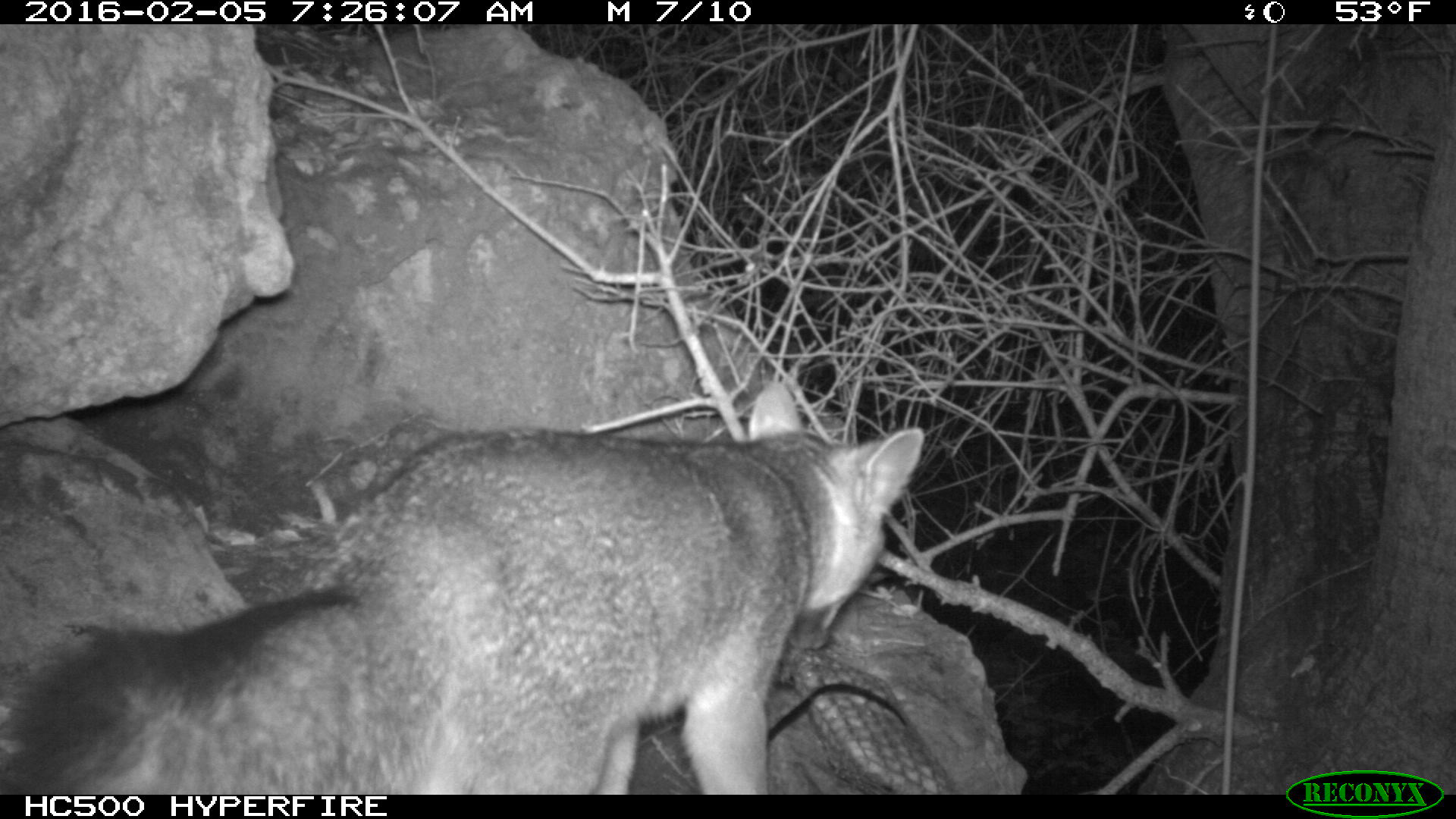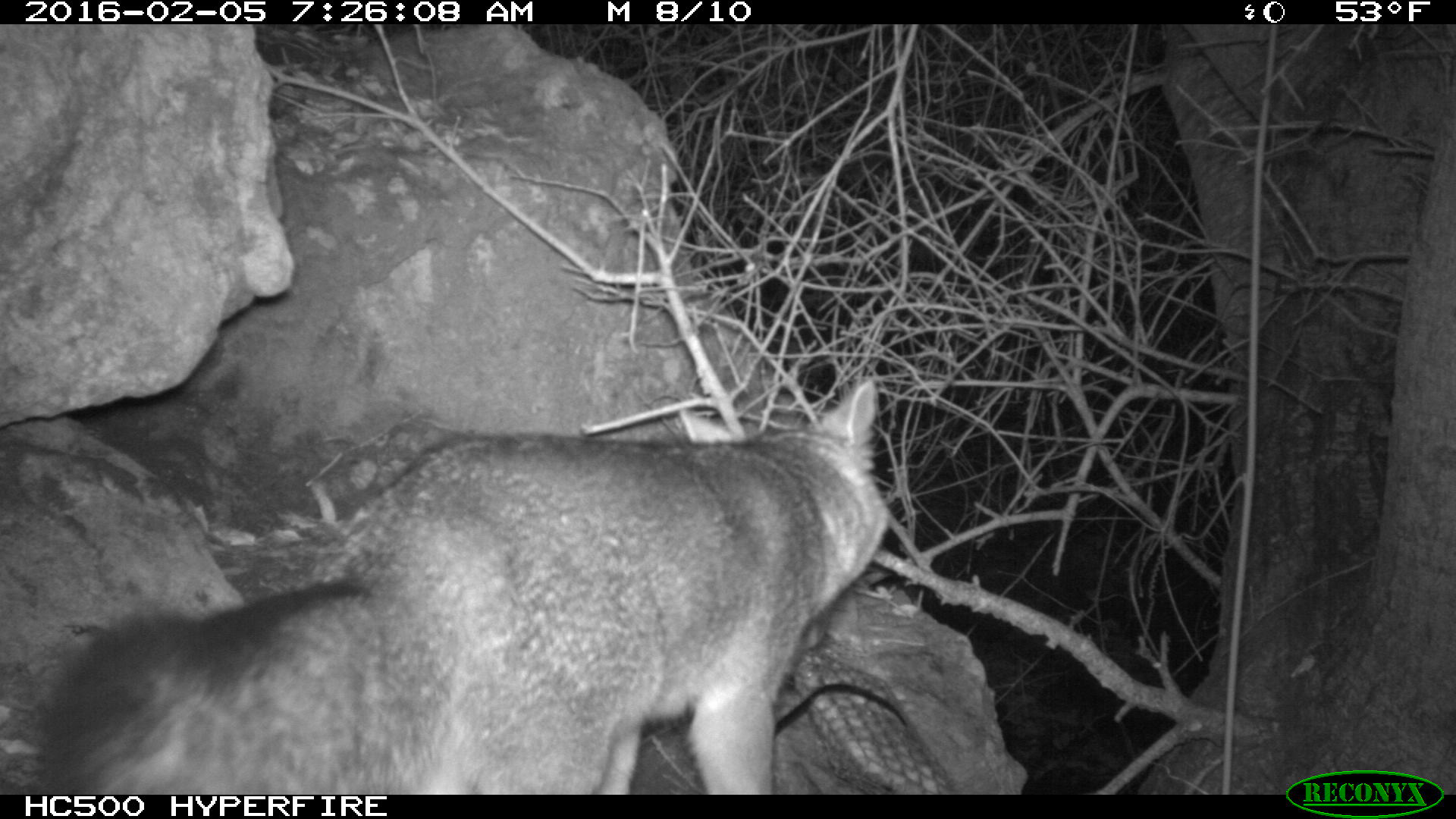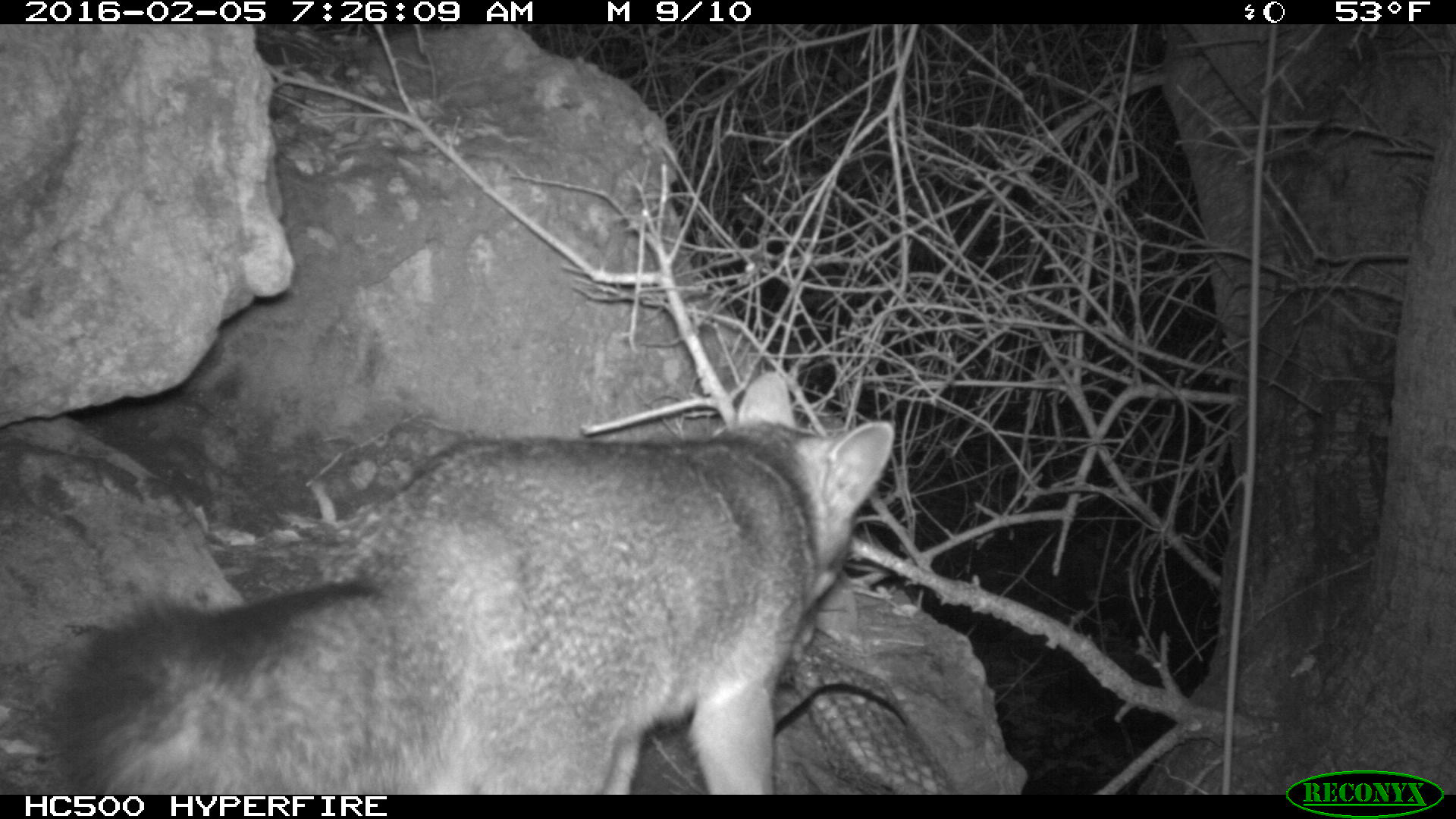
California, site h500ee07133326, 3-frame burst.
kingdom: Animalia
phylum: Chordata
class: Mammalia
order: Carnivora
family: Canidae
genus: Urocyon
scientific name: Urocyon littoralis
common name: island fox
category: fox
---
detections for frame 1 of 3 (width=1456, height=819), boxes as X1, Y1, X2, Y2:
fox: 0, 380, 924, 794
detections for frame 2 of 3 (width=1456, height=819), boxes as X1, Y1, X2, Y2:
fox: 38, 375, 889, 794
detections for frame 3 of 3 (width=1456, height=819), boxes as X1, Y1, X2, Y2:
fox: 35, 361, 898, 795